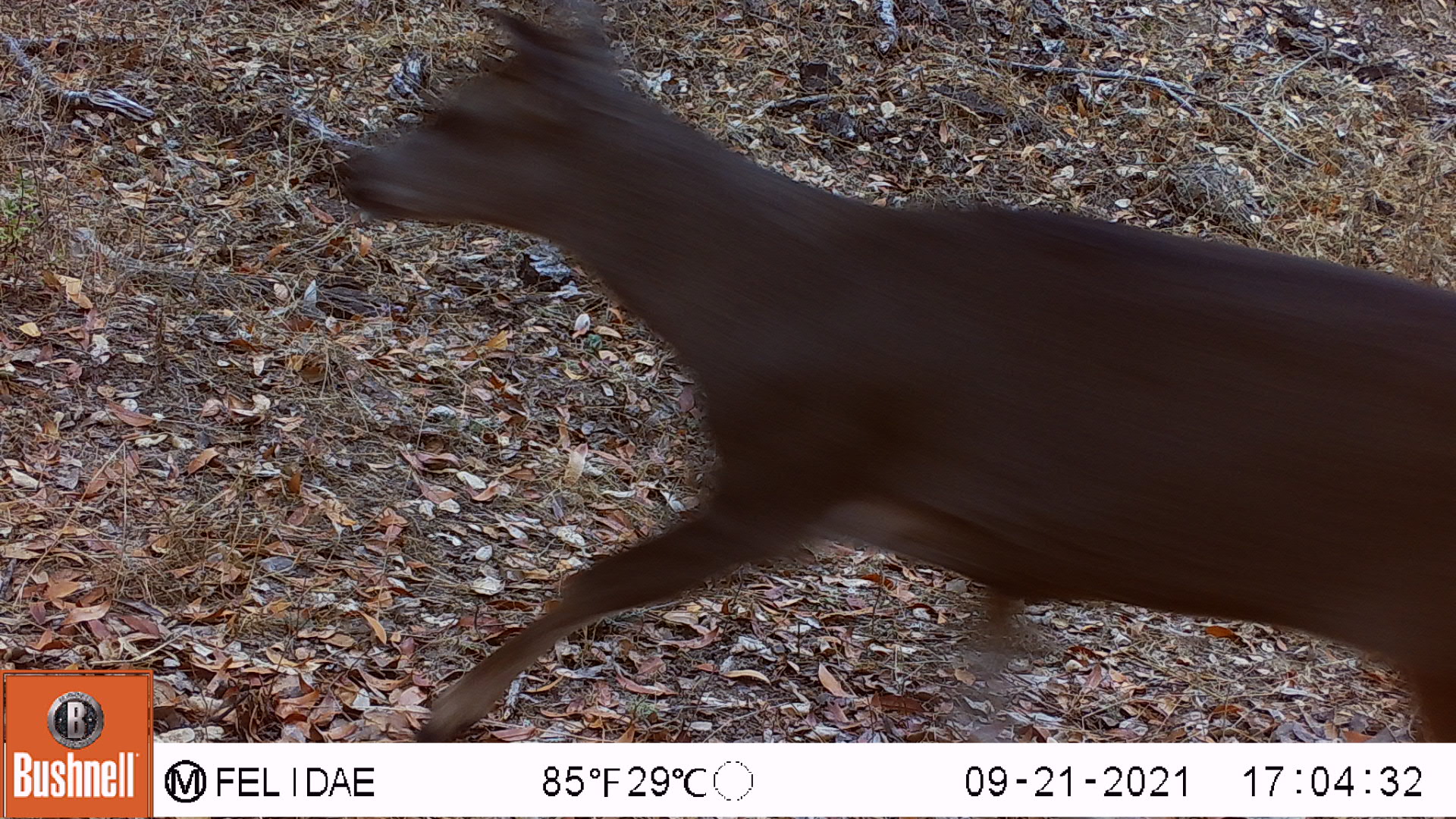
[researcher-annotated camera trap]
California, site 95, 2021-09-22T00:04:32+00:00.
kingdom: Animalia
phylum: Chordata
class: Mammalia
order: Artiodactyla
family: Cervidae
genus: Odocoileus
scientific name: Odocoileus hemionus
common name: mule deer